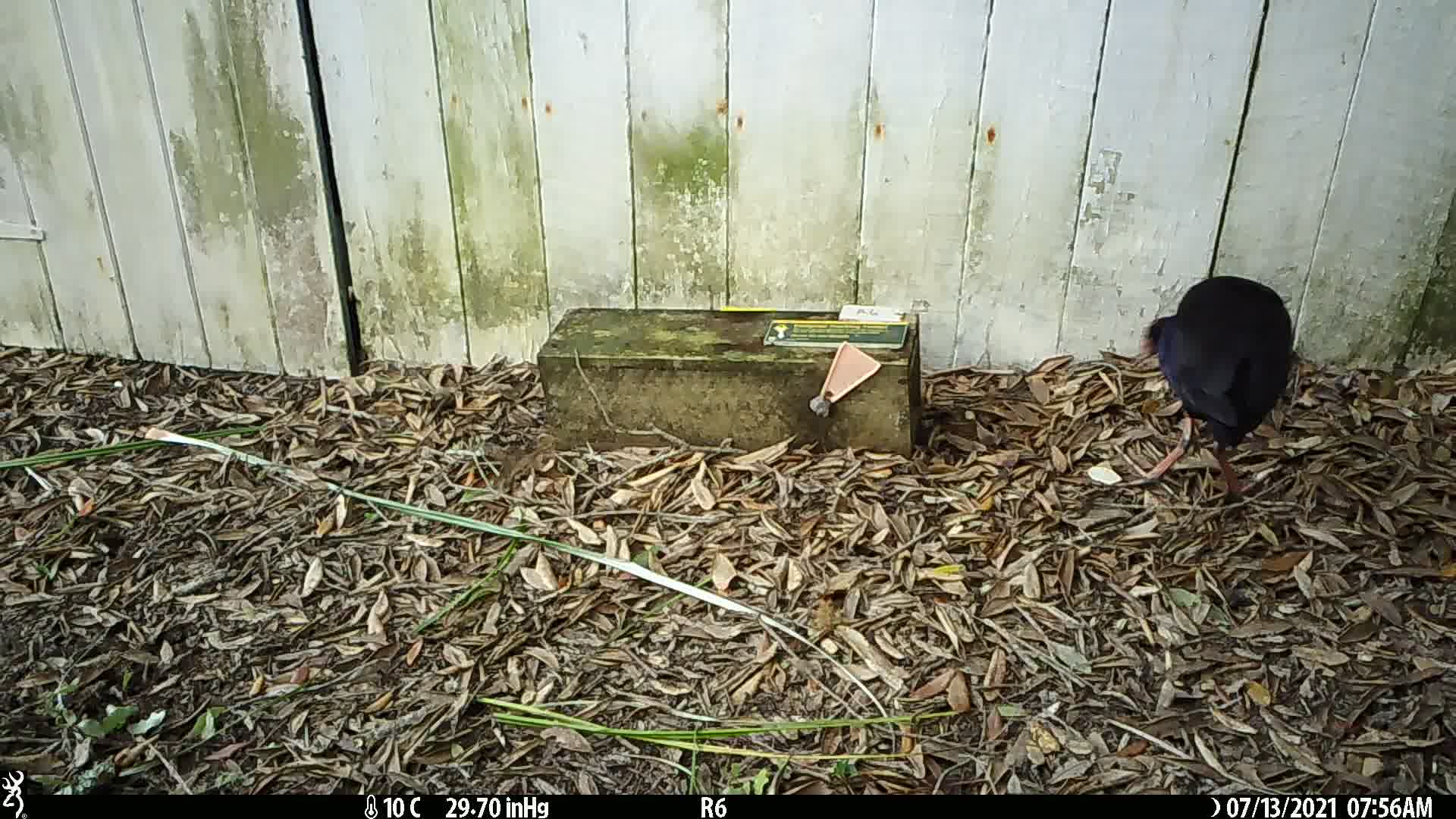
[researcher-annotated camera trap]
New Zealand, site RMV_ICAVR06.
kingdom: Animalia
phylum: Chordata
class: Aves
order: Gruiformes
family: Rallidae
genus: Porphyrio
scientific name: Porphyrio melanotus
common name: australasian swamphen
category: pukeko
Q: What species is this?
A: Pukeko (australasian swamphen) (Porphyrio melanotus).